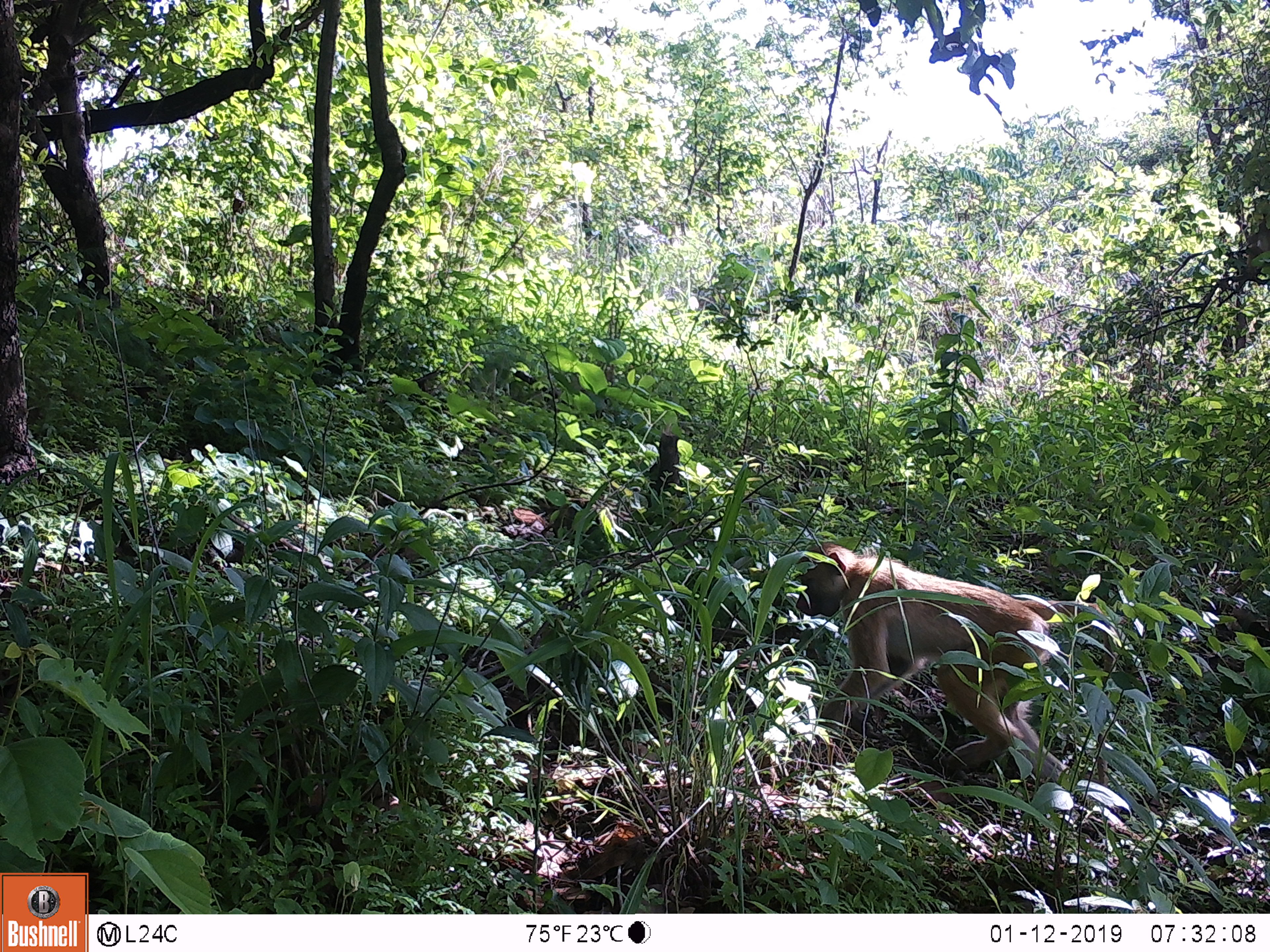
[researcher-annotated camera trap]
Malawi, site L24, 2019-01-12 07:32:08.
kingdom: Animalia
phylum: Chordata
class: Mammalia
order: Primates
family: Cercopithecidae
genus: Papio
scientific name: Papio cynocephalus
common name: yellow baboon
Yellow baboon (Papio cynocephalus), count 1.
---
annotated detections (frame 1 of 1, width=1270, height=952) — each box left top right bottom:
yellow baboon: 779 532 1115 798